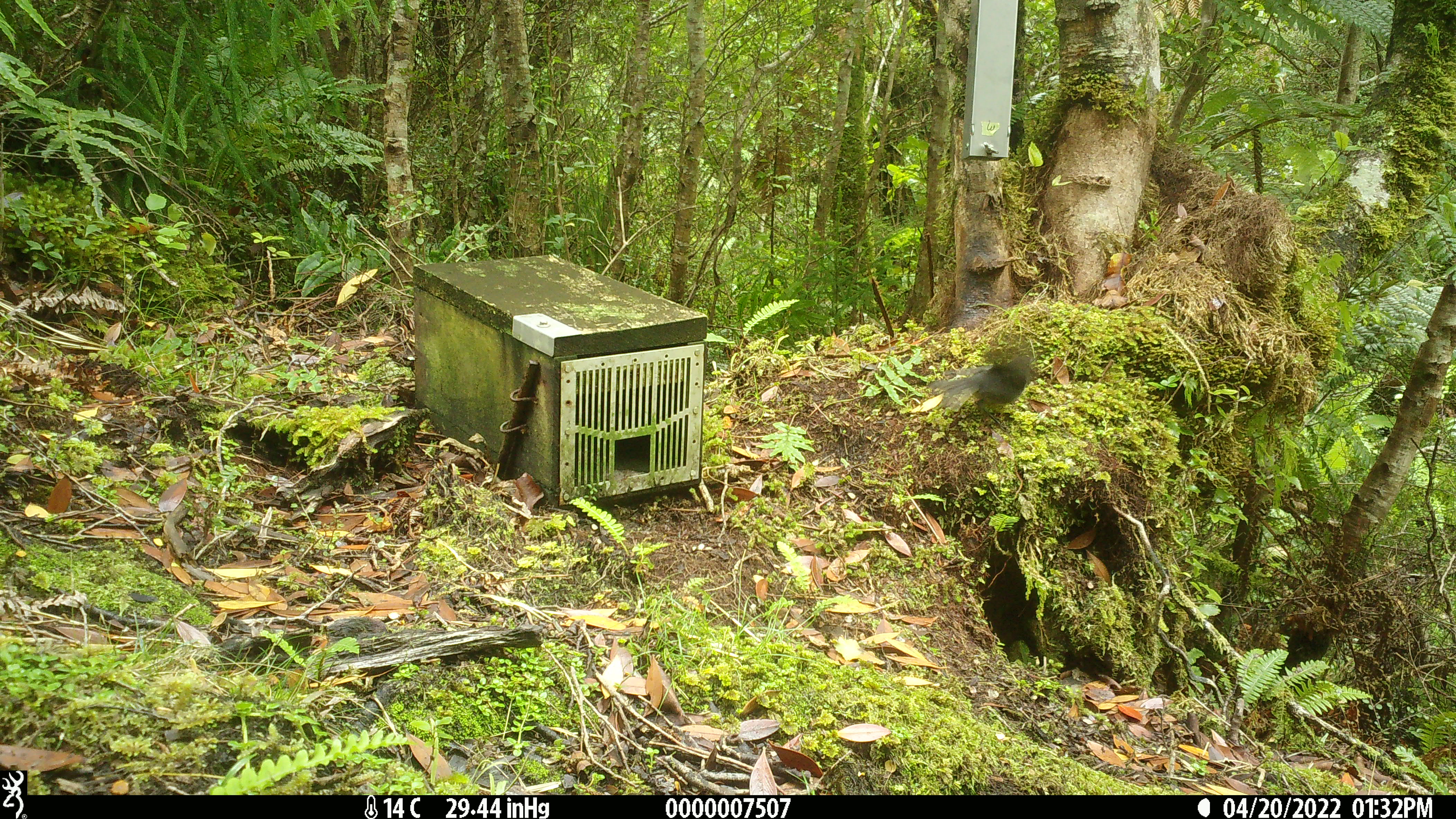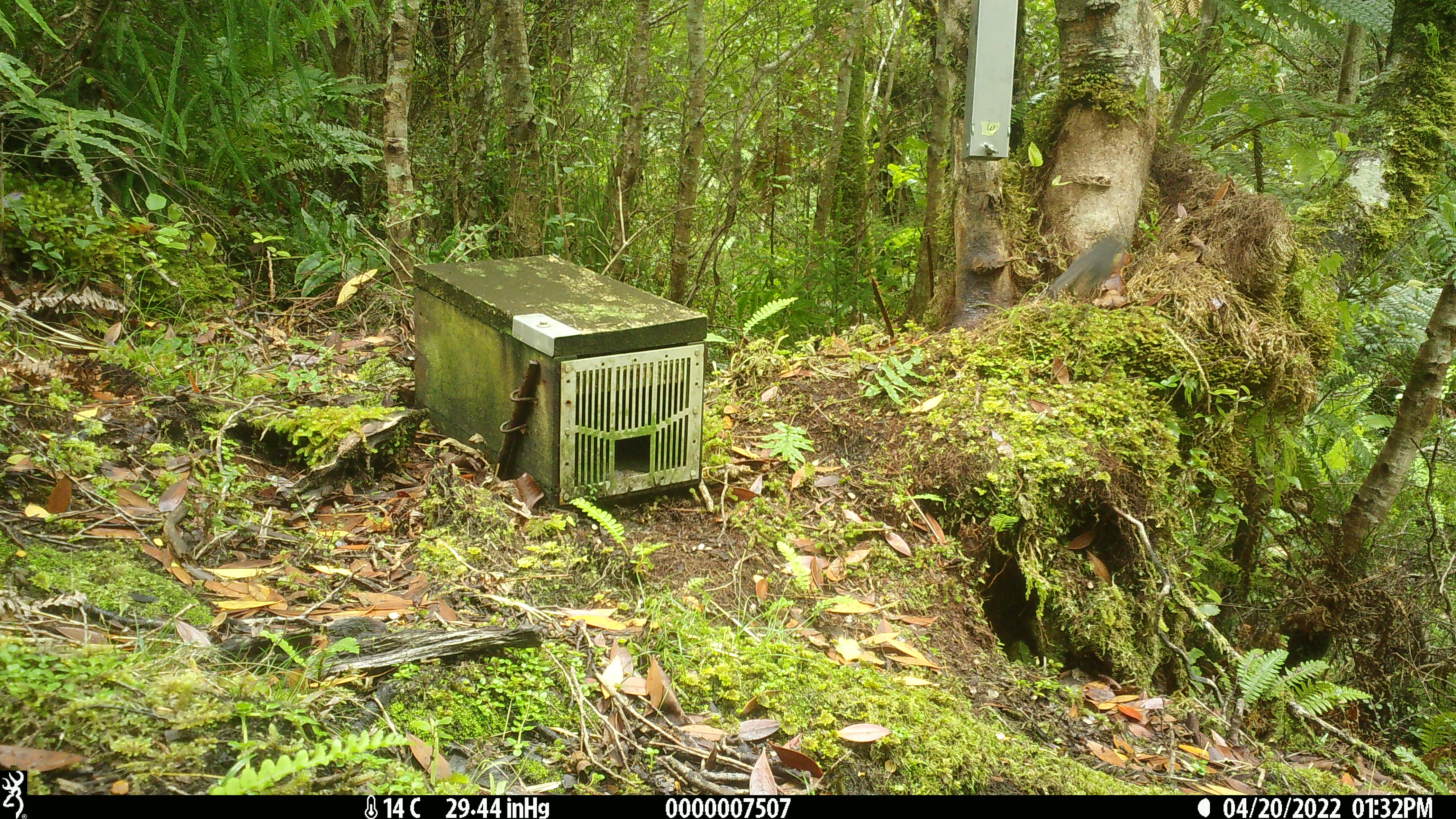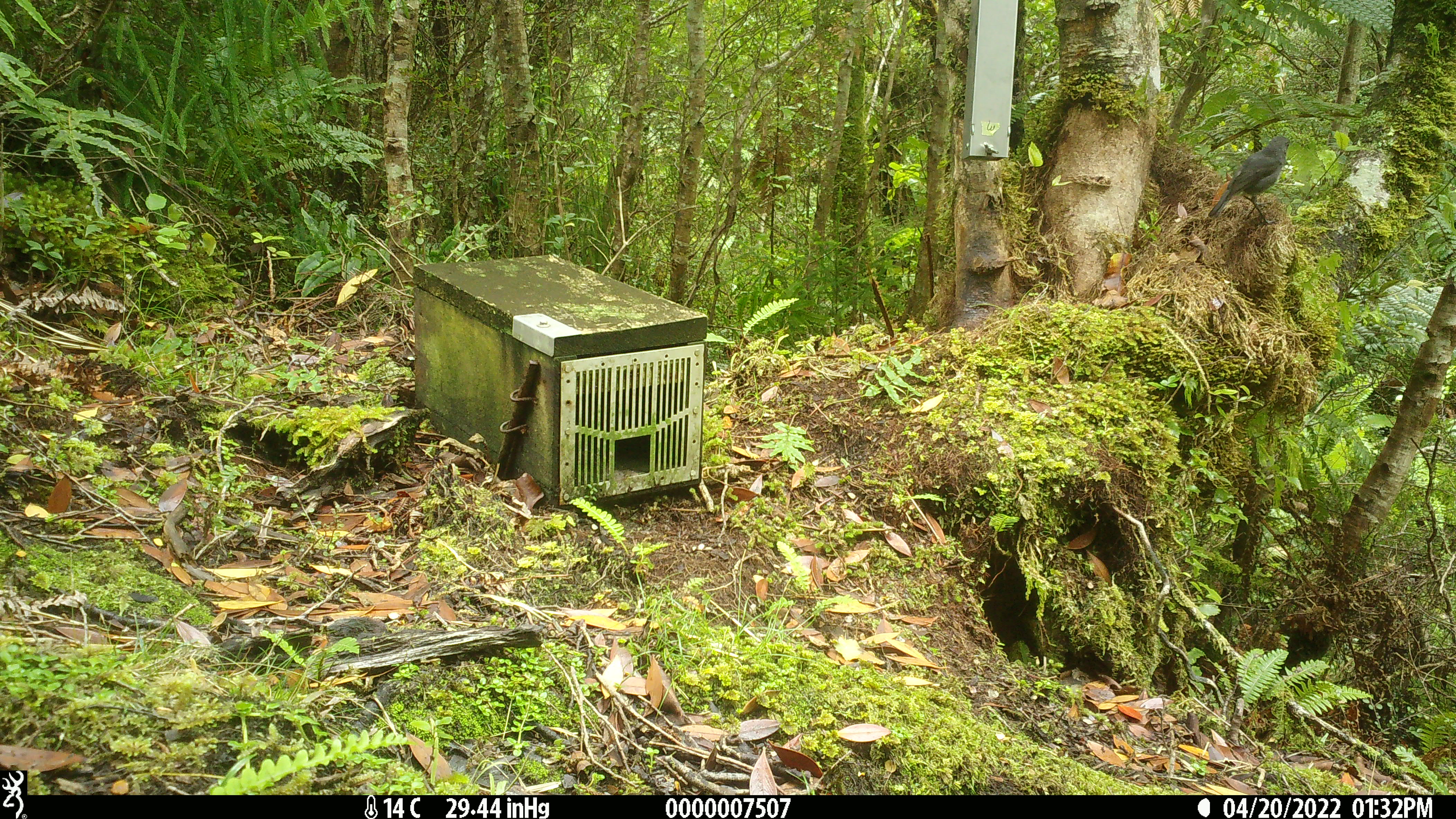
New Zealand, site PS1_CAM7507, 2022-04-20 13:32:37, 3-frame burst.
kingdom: Animalia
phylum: Chordata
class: Aves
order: Passeriformes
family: Petroicidae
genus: Petroica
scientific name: Petroica australis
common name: new zealand robin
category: robin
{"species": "robin (new zealand robin) (Petroica australis)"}